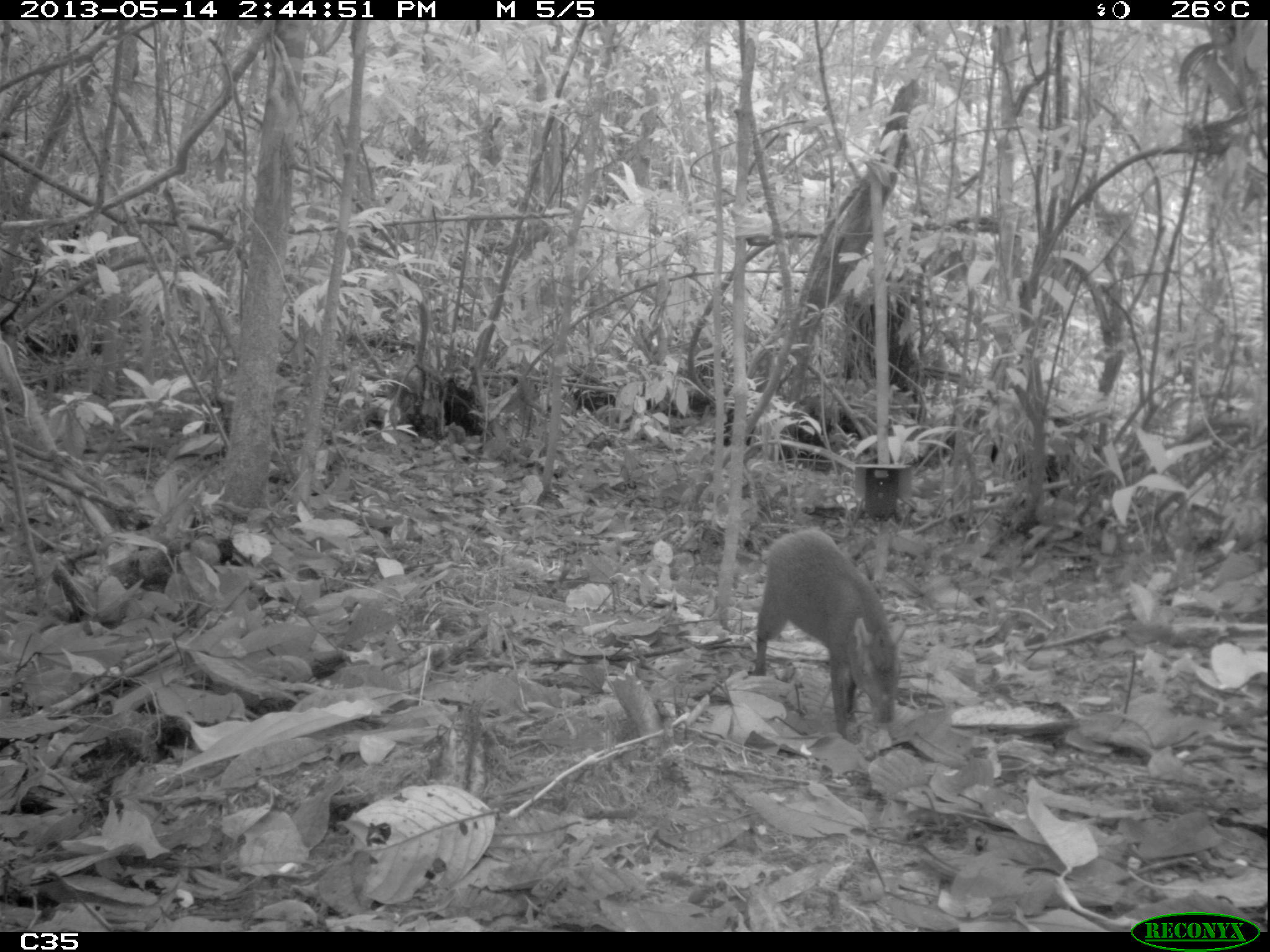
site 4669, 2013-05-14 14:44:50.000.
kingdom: Animalia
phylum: Chordata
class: Mammalia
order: Rodentia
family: Dasyproctidae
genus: Dasyprocta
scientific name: Dasyprocta leporina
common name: red-rumped agouti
Dasyprocta leporina (red-rumped agouti), count 1, age adult.